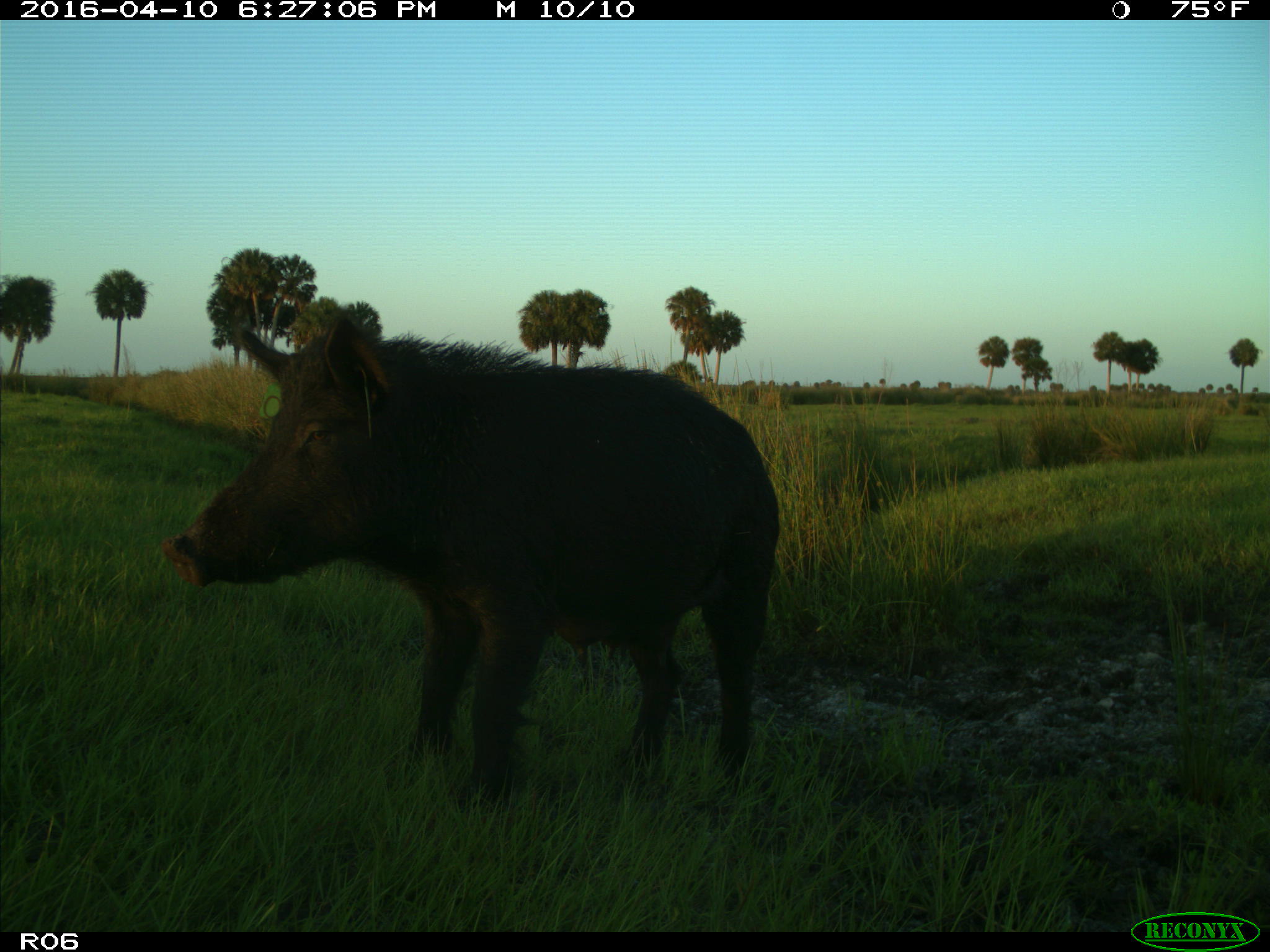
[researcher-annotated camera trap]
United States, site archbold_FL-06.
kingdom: Animalia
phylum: Chordata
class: Mammalia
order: Artiodactyla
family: Suidae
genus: Sus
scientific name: Sus scrofa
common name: wild boar